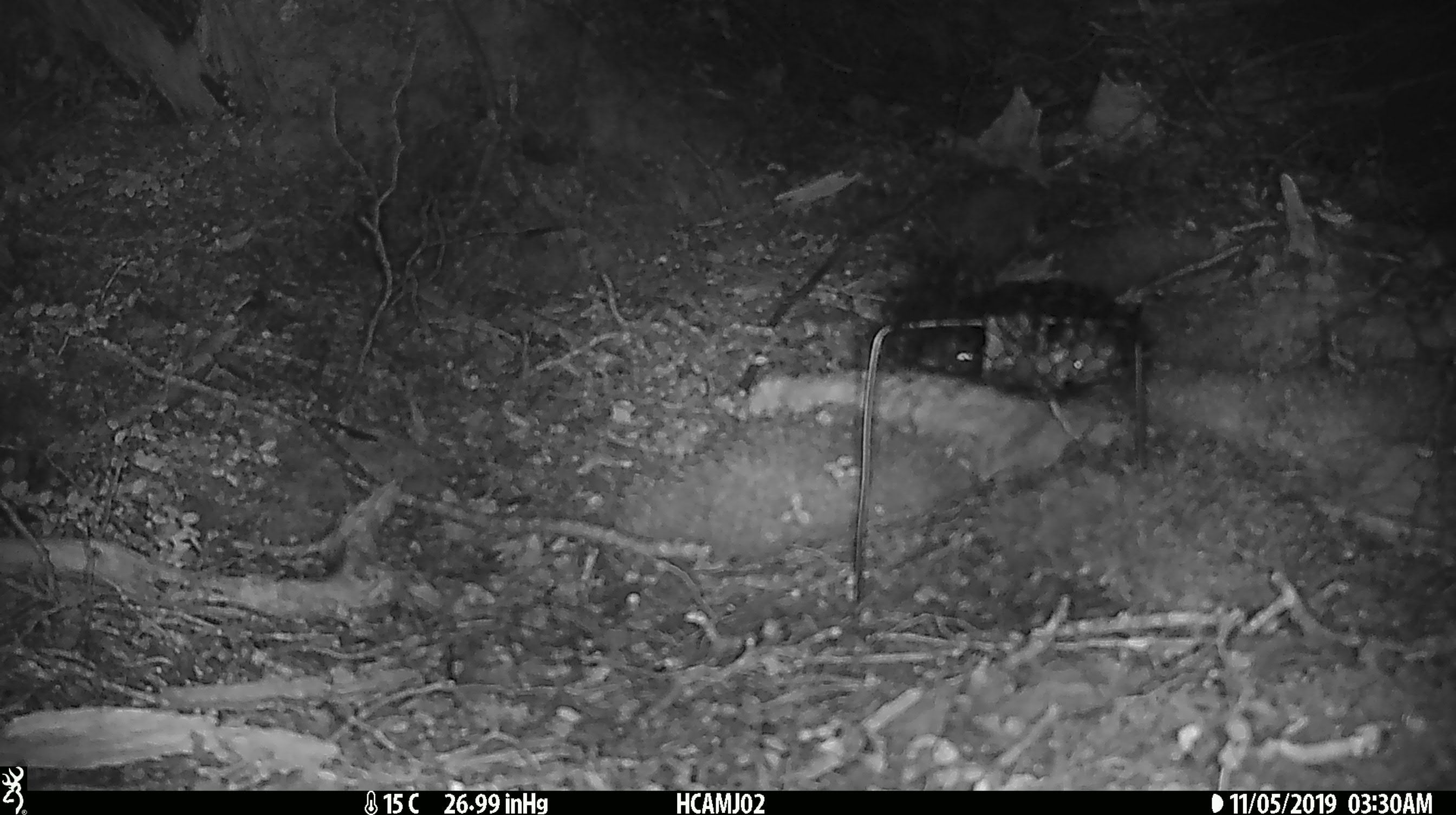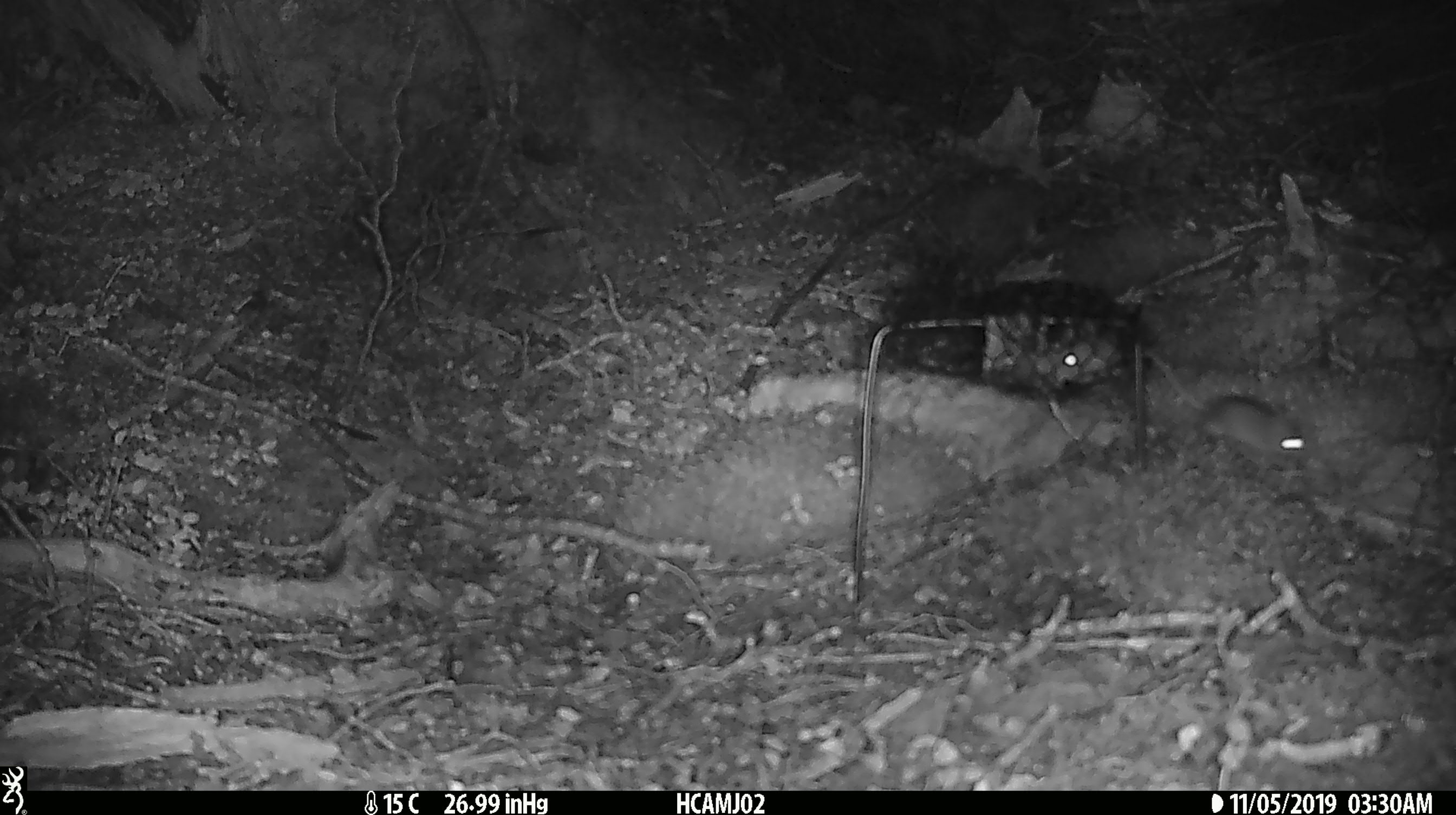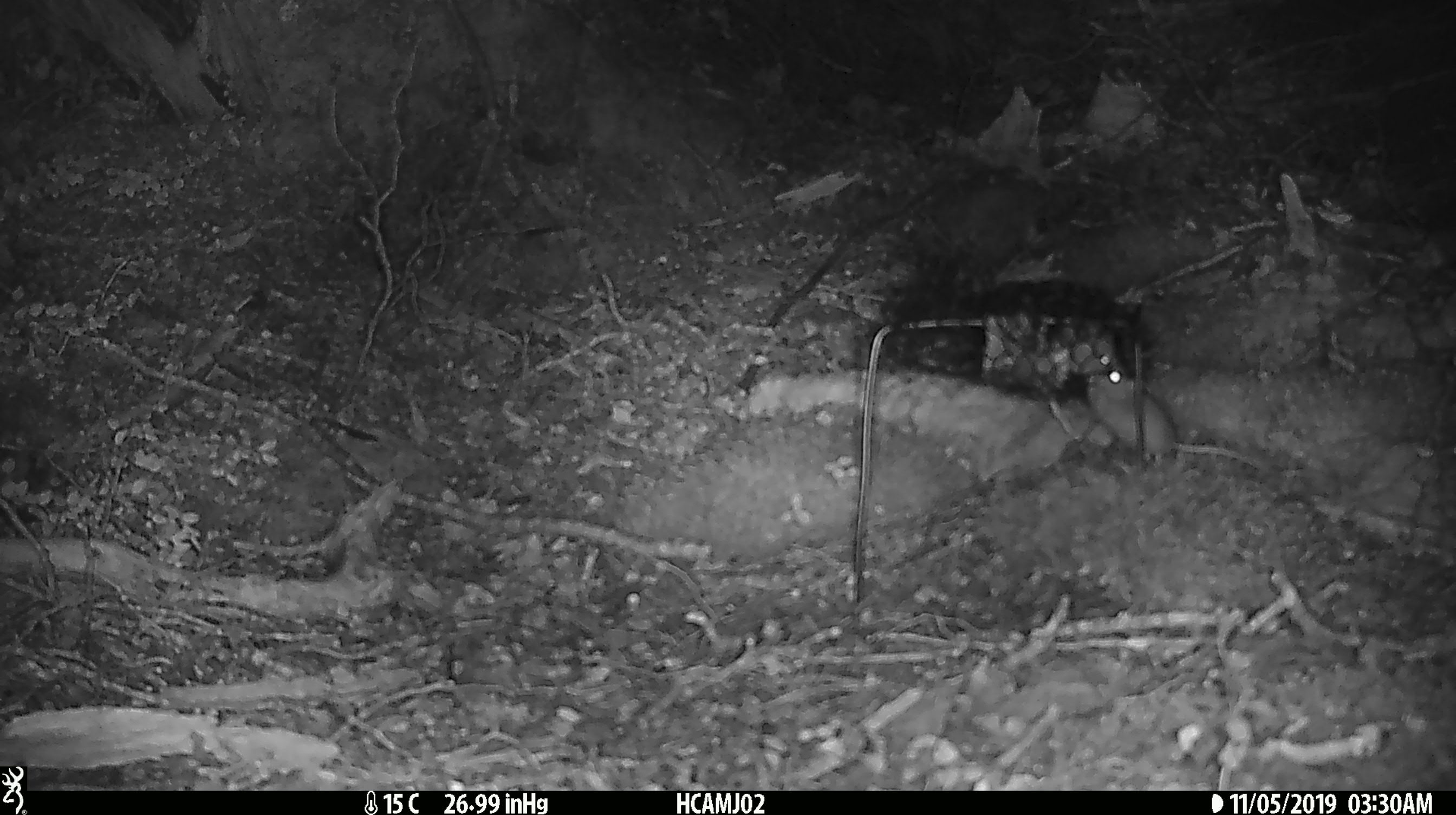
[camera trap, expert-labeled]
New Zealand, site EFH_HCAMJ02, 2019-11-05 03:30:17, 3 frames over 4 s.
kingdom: Animalia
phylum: Chordata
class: Mammalia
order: Rodentia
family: Muridae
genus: Mus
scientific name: Mus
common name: mouse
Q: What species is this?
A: Mouse (Mus).